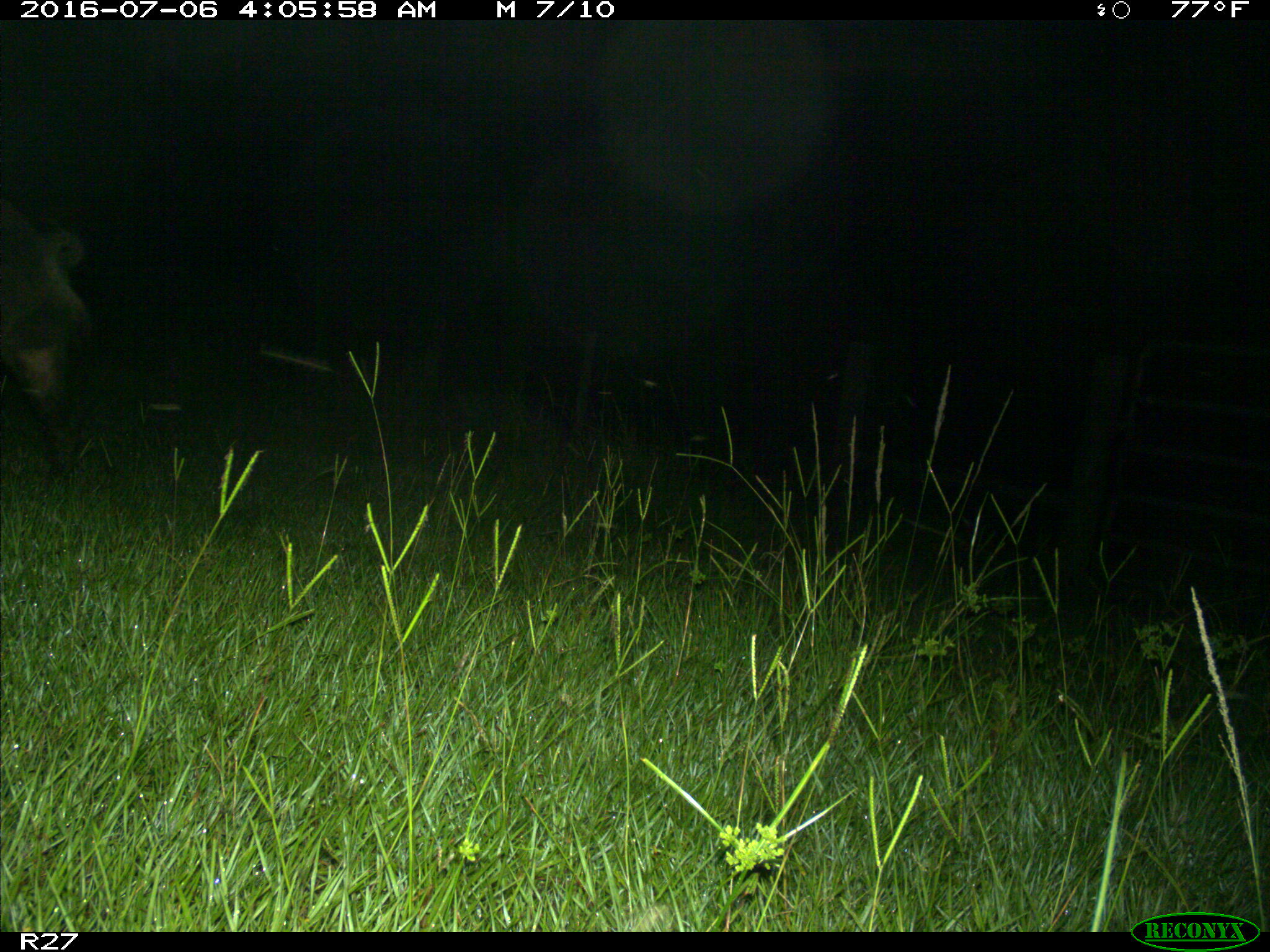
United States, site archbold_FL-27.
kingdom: Animalia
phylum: Chordata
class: Mammalia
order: Artiodactyla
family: Suidae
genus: Sus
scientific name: Sus scrofa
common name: wild boar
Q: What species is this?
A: Sus scrofa (wild boar).